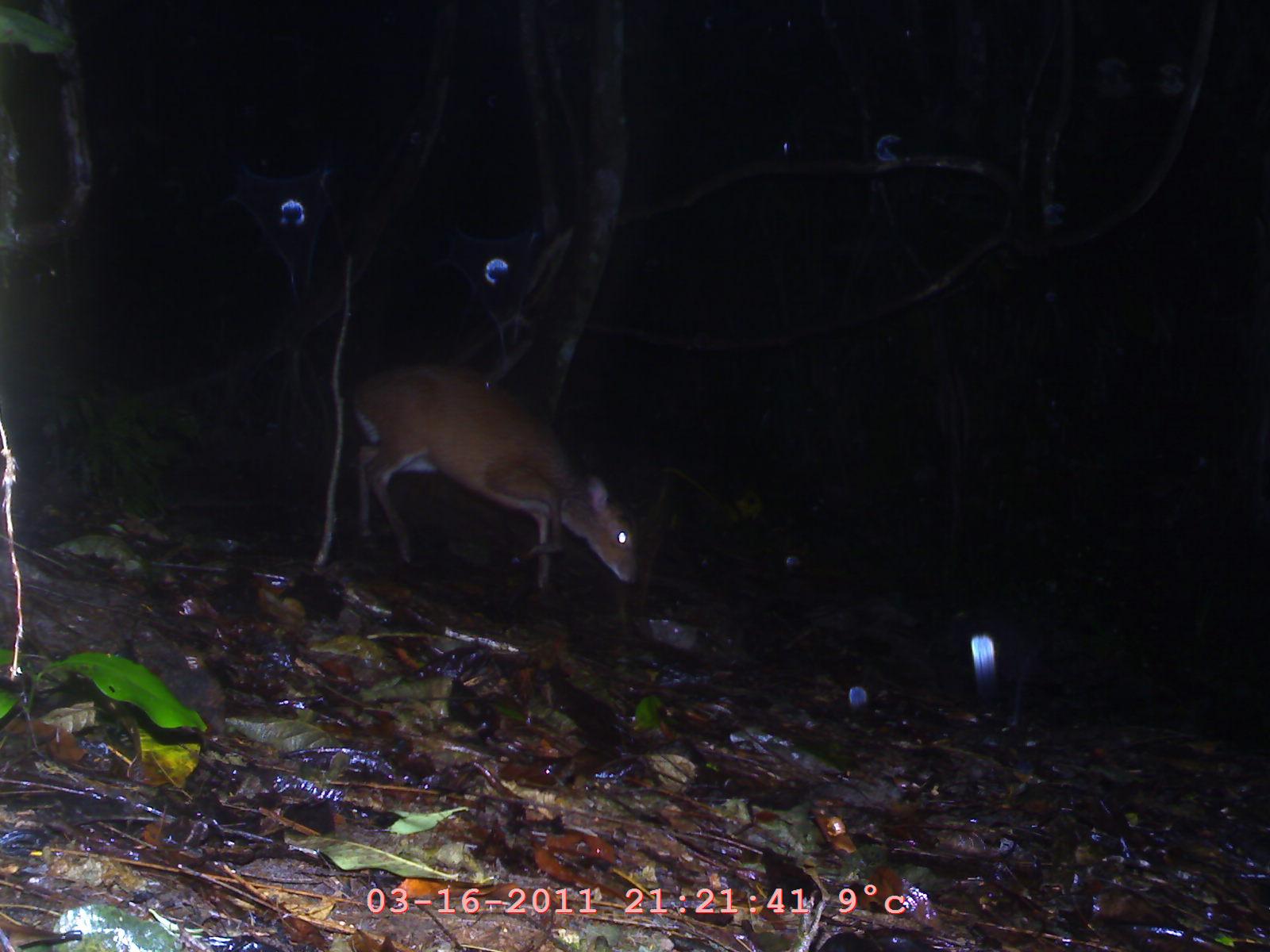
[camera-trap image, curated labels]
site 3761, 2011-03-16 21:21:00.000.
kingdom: Animalia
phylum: Chordata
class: Mammalia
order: Artiodactyla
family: Cervidae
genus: Muntiacus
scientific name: Muntiacus muntjak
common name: southern red muntjac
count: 1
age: adult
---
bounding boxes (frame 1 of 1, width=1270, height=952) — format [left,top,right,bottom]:
muntiacus muntjak: [350,368,634,595]